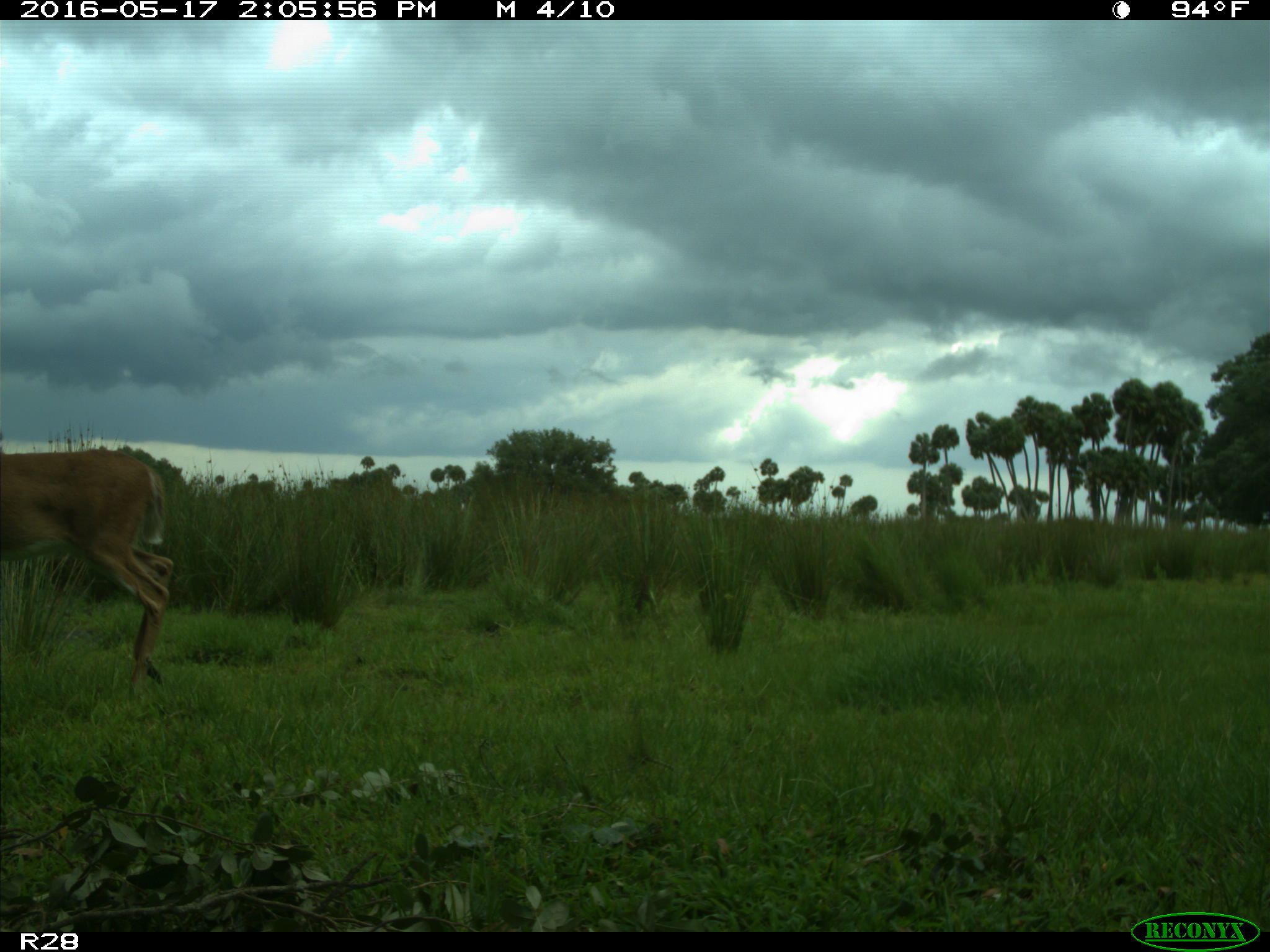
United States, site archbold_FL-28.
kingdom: Animalia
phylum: Chordata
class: Mammalia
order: Artiodactyla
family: Cervidae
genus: Odocoileus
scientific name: Odocoileus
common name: deer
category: unidentified deer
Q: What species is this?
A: Unidentified deer (deer) (Odocoileus).